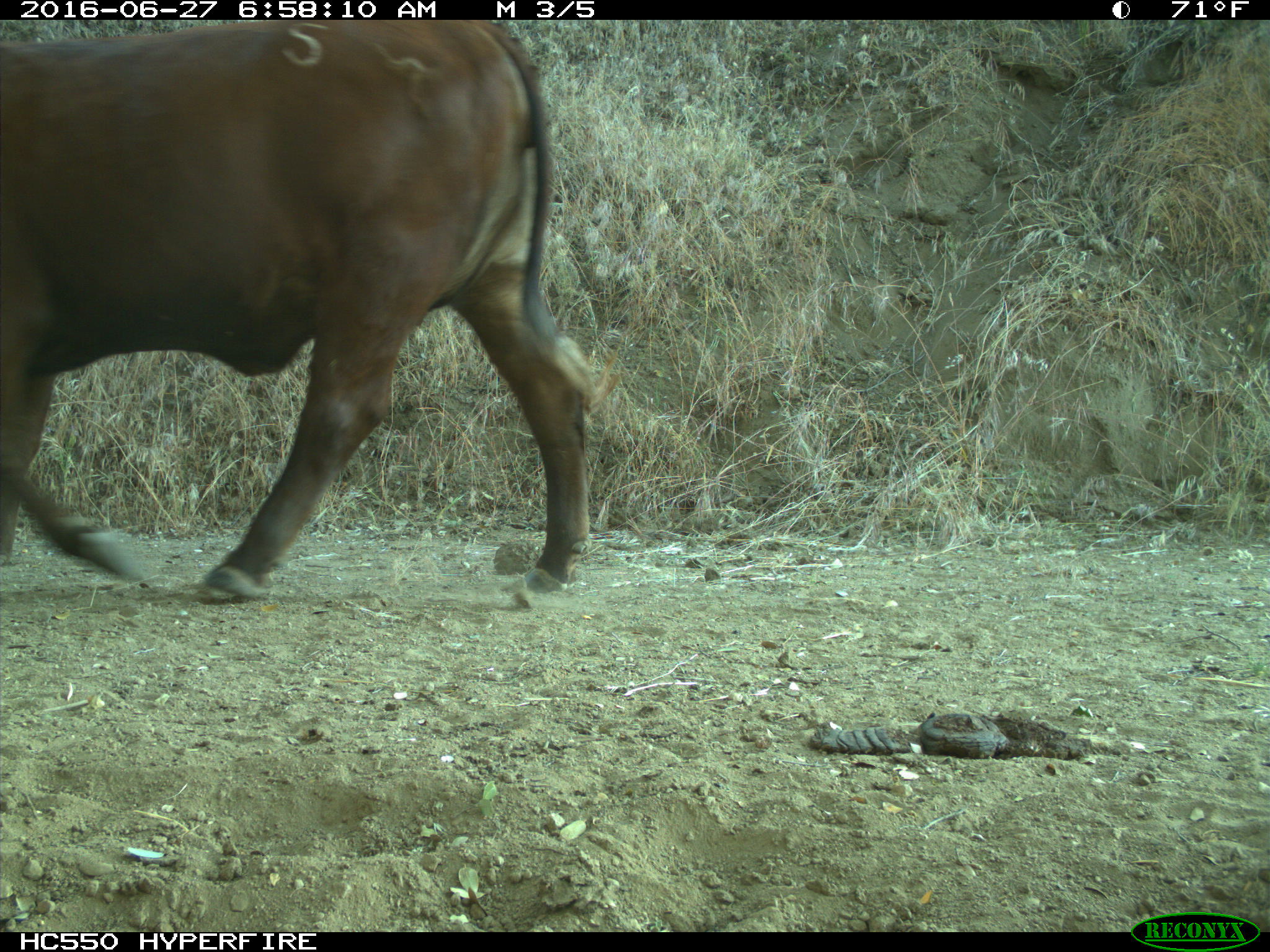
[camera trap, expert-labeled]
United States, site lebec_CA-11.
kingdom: Animalia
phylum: Chordata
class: Mammalia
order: Artiodactyla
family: Bovidae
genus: Bos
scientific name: Bos taurus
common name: domestic cow